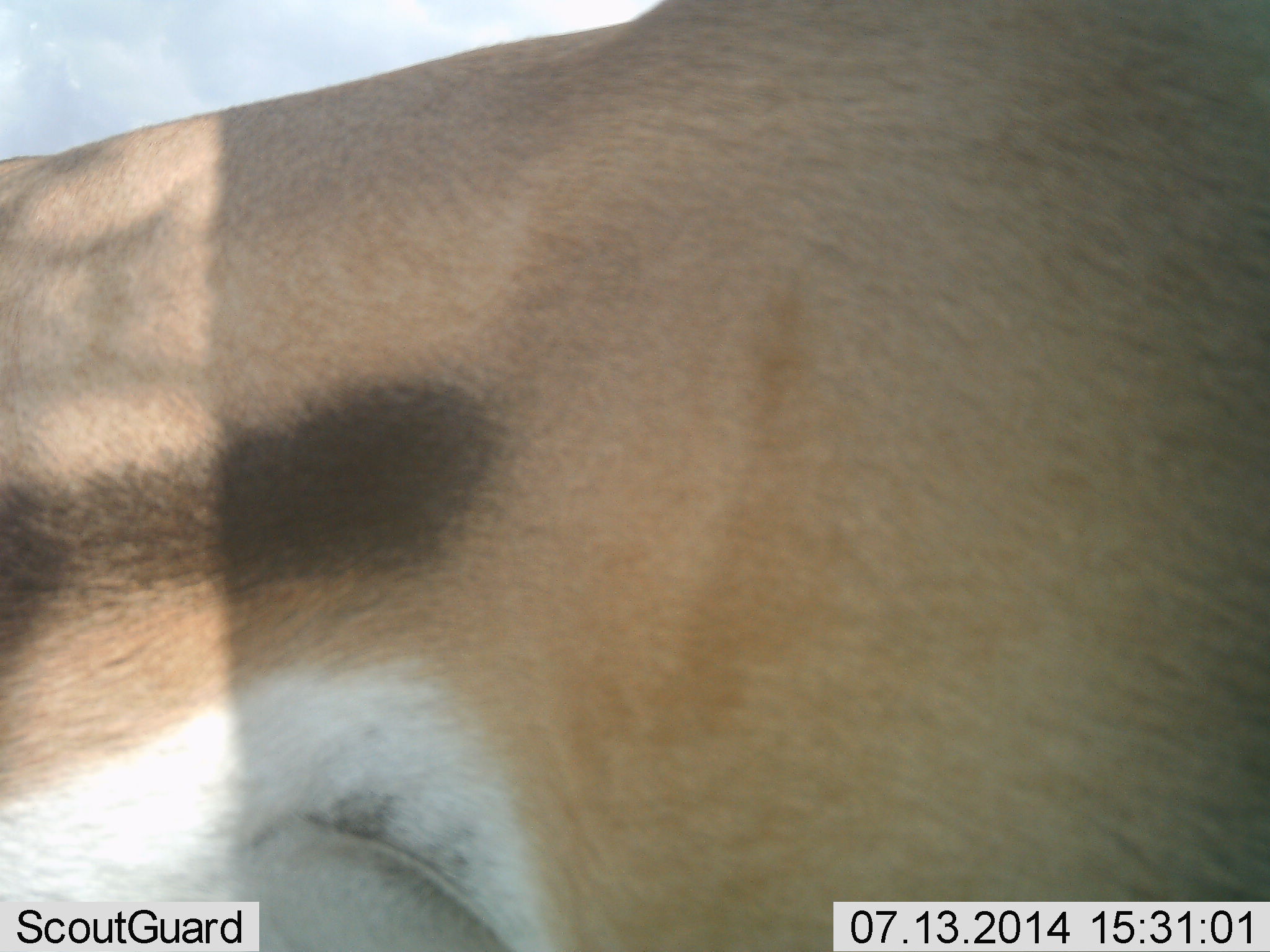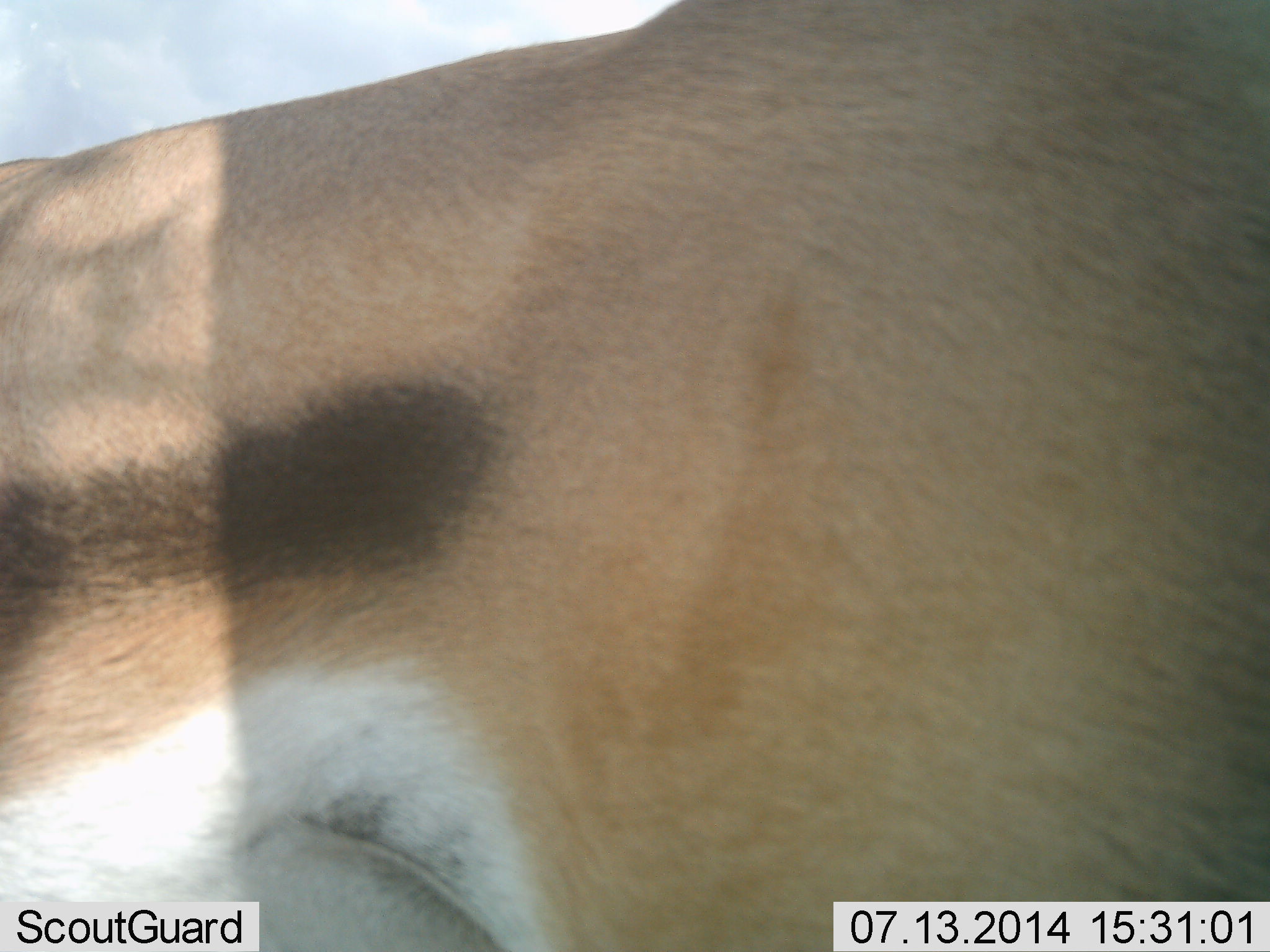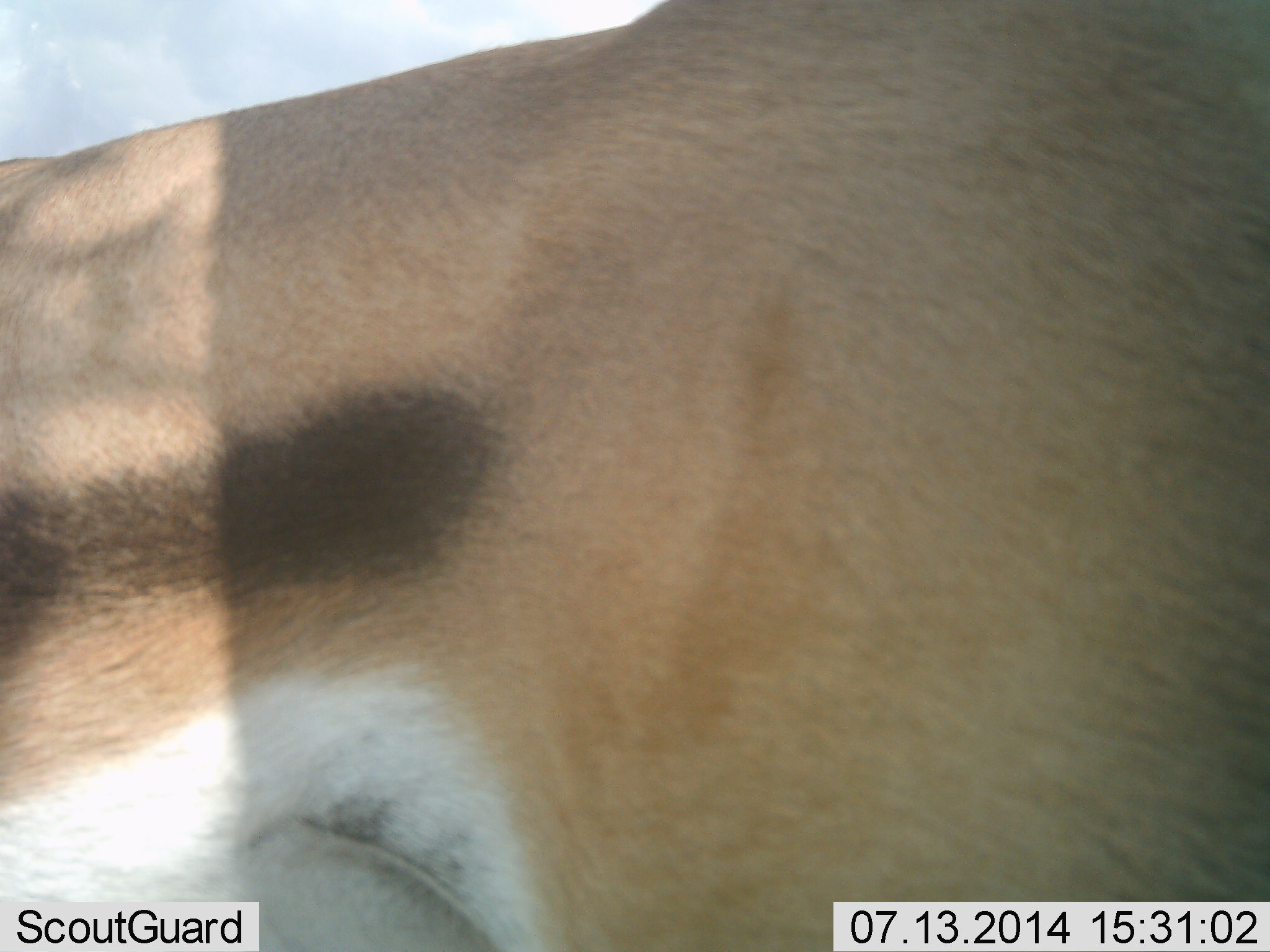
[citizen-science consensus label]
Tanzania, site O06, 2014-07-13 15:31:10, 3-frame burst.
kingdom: Animalia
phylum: Chordata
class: Mammalia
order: Artiodactyla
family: Bovidae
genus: Eudorcas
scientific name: Eudorcas thomsonii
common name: thomson's gazelle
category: gazellethomsons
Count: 1.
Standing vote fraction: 90%.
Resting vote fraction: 0%.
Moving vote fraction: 10%.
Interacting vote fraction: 0%.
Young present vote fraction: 0%.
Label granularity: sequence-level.